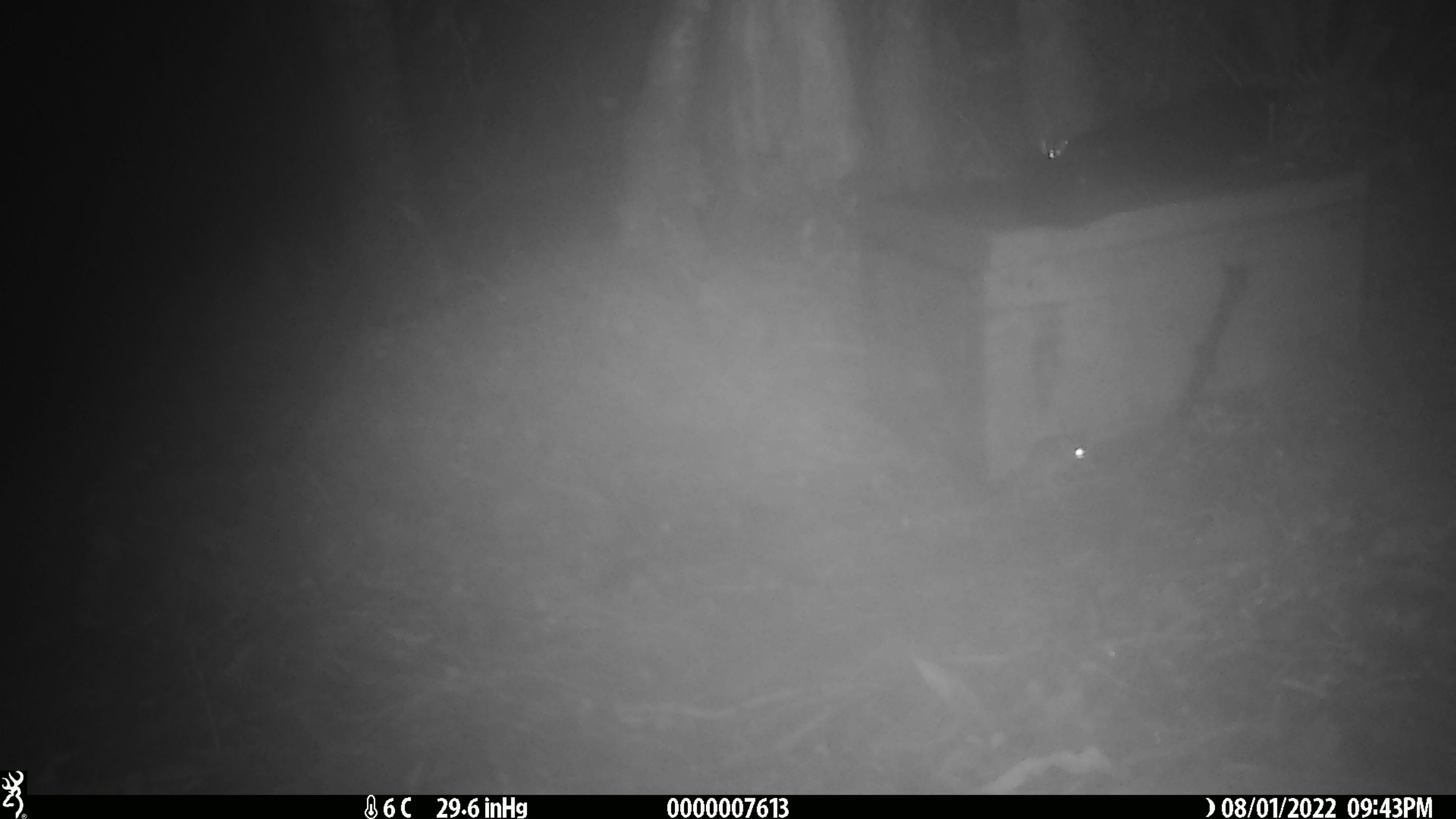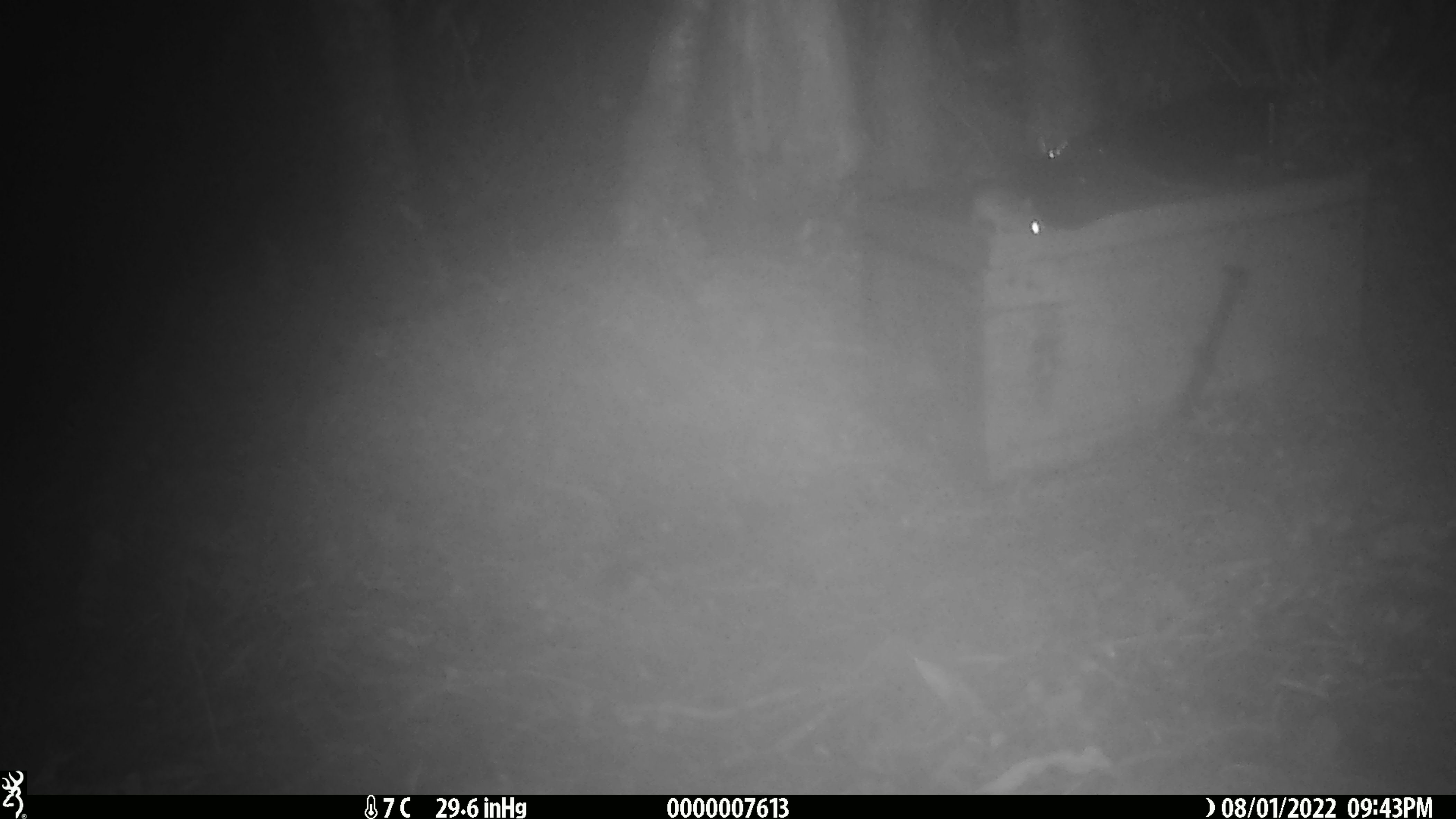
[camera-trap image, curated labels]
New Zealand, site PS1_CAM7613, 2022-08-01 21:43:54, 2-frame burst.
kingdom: Animalia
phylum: Chordata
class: Mammalia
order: Rodentia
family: Muridae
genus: Mus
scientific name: Mus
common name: mouse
Mouse (Mus).